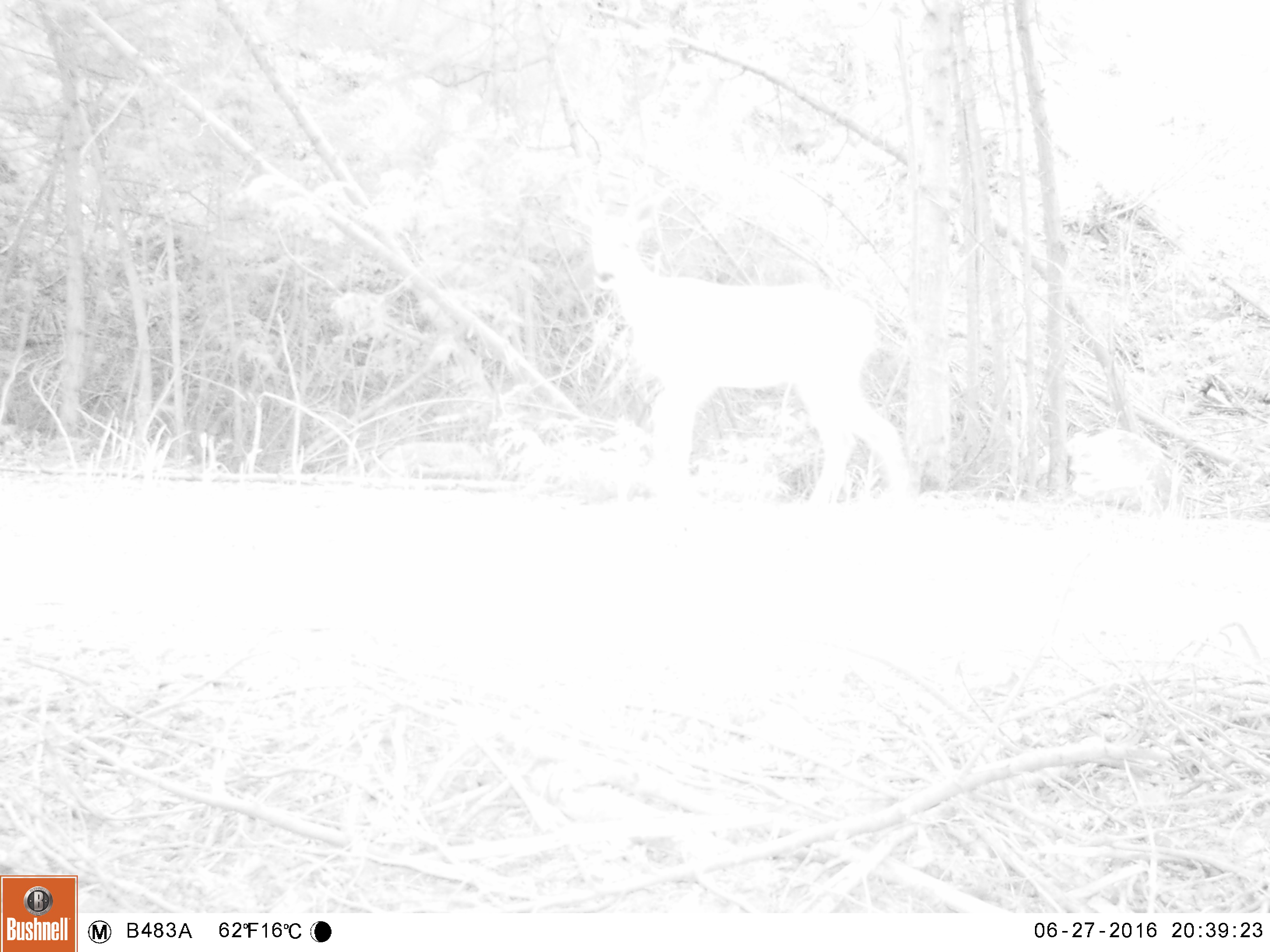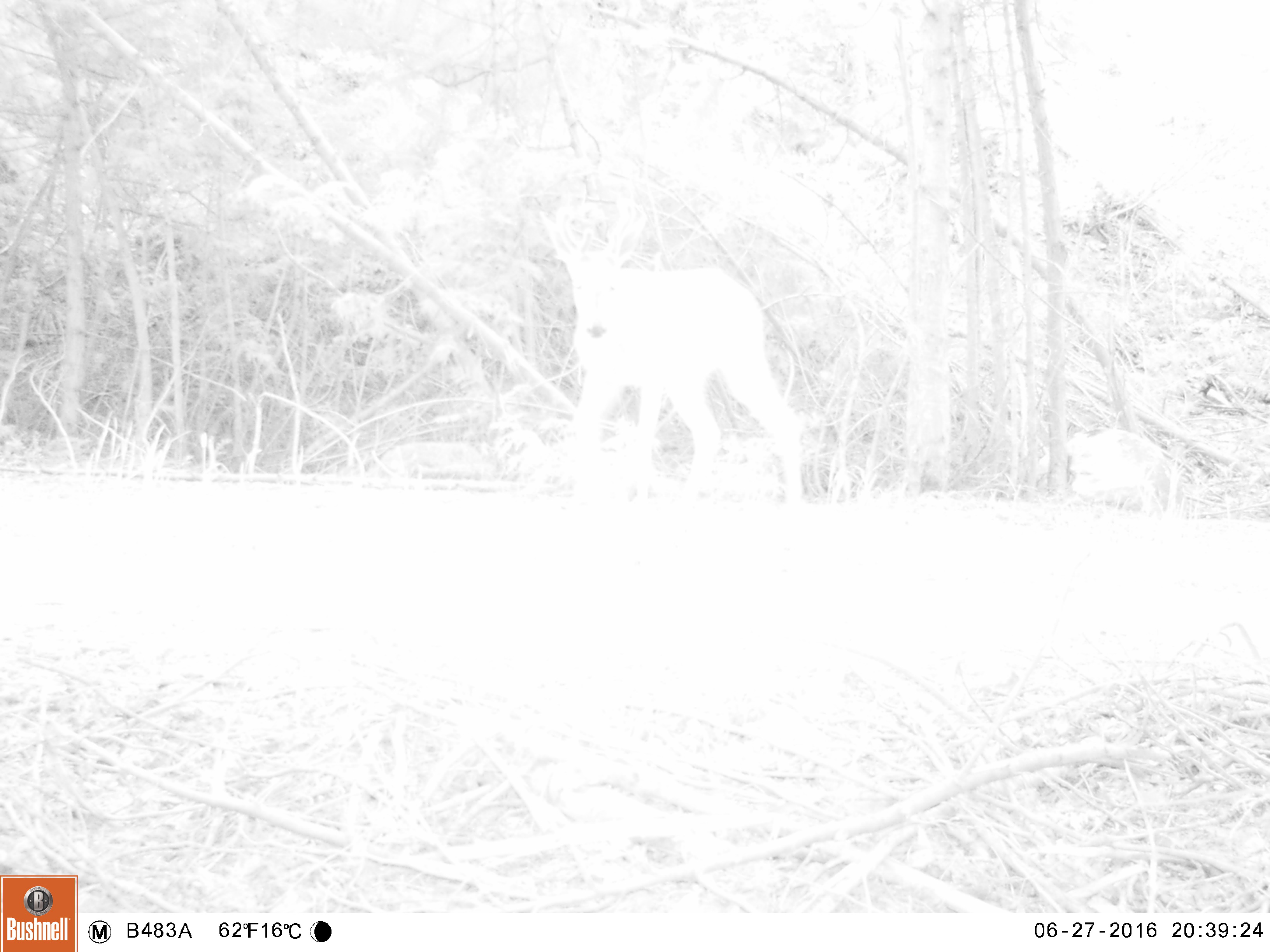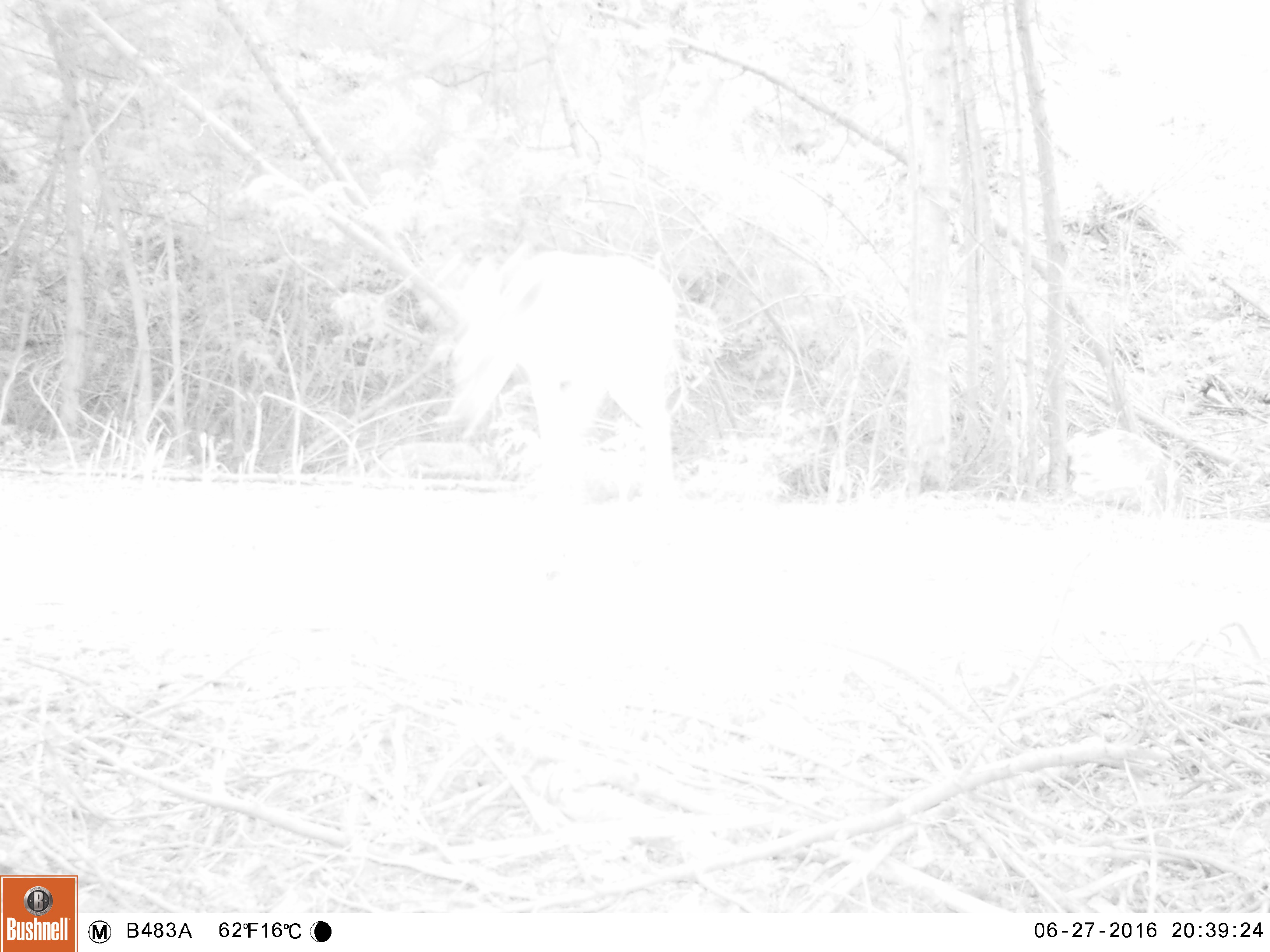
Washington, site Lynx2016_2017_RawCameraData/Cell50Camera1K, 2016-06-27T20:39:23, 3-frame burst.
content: unidentified animal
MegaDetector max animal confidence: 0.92